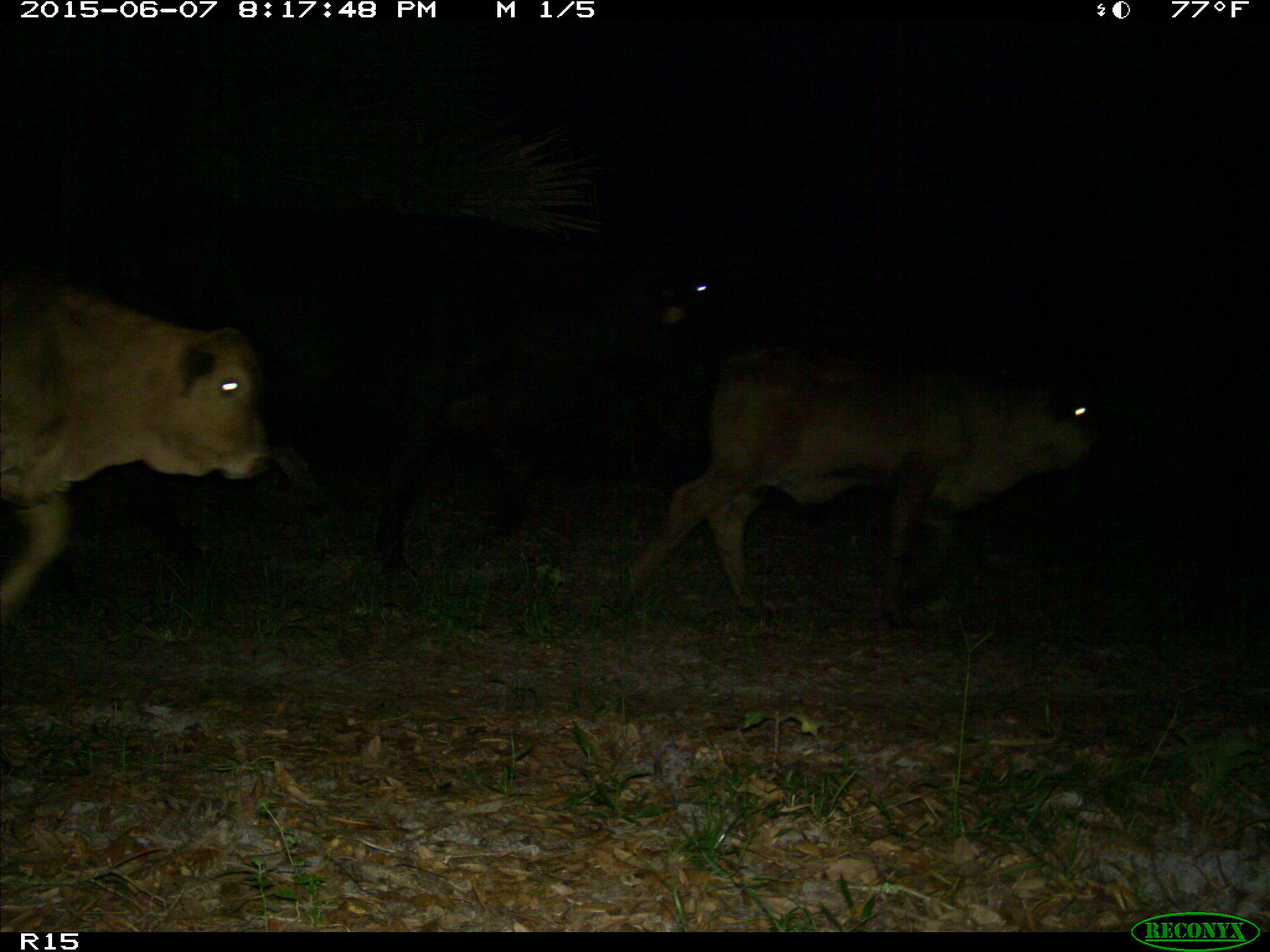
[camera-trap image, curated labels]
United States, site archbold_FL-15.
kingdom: Animalia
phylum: Chordata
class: Mammalia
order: Artiodactyla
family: Bovidae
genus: Bos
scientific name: Bos taurus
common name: domestic cow